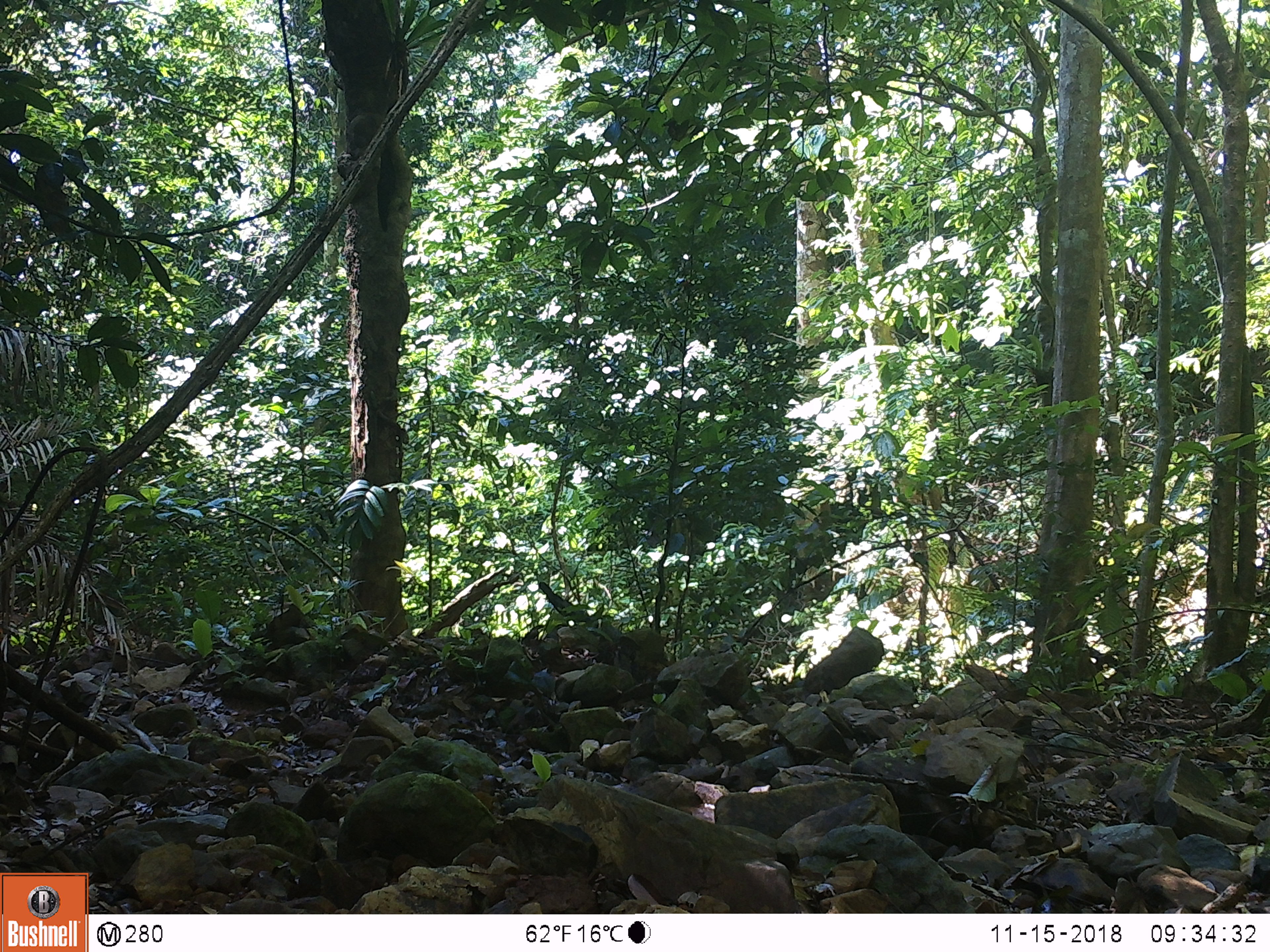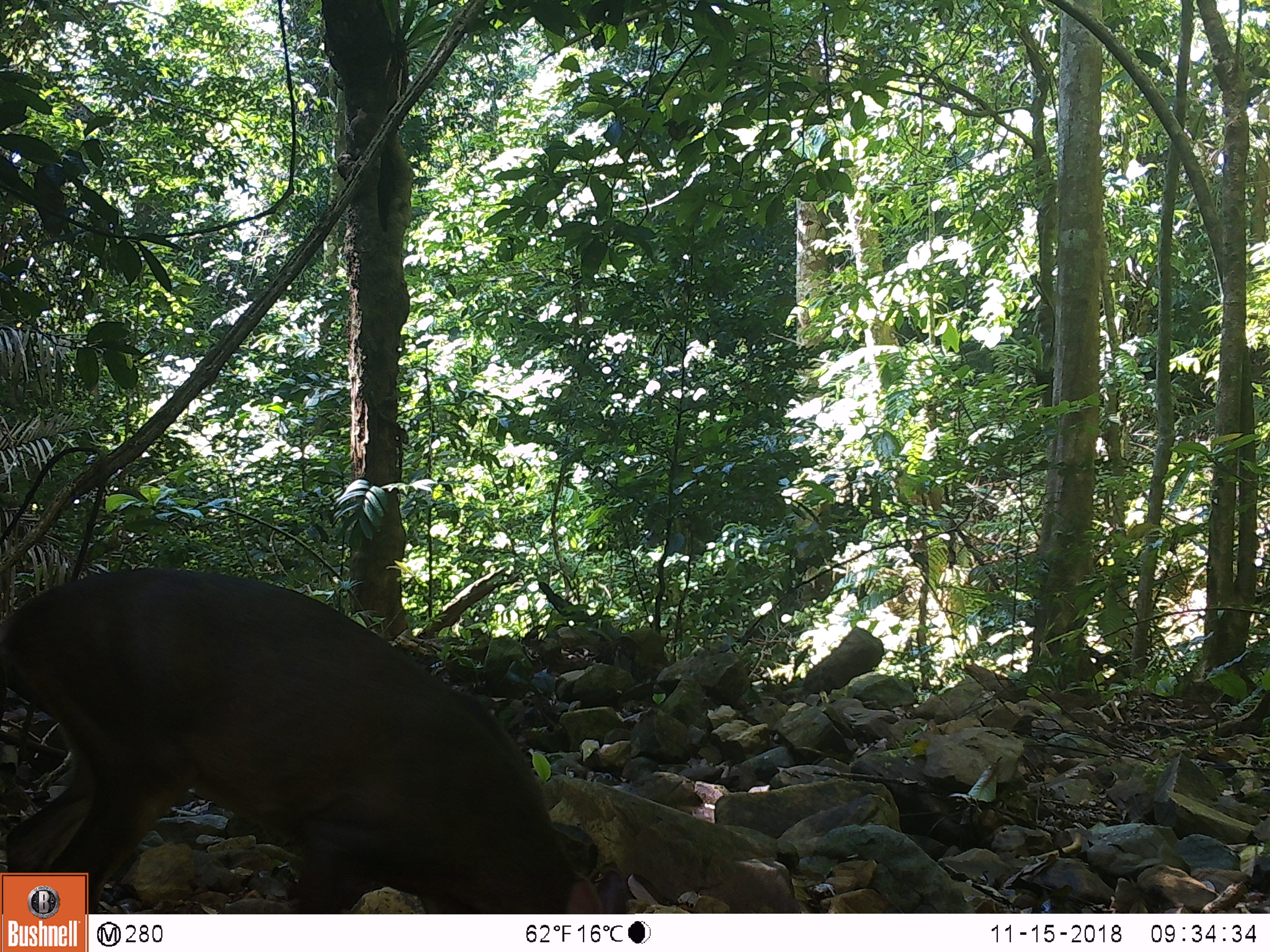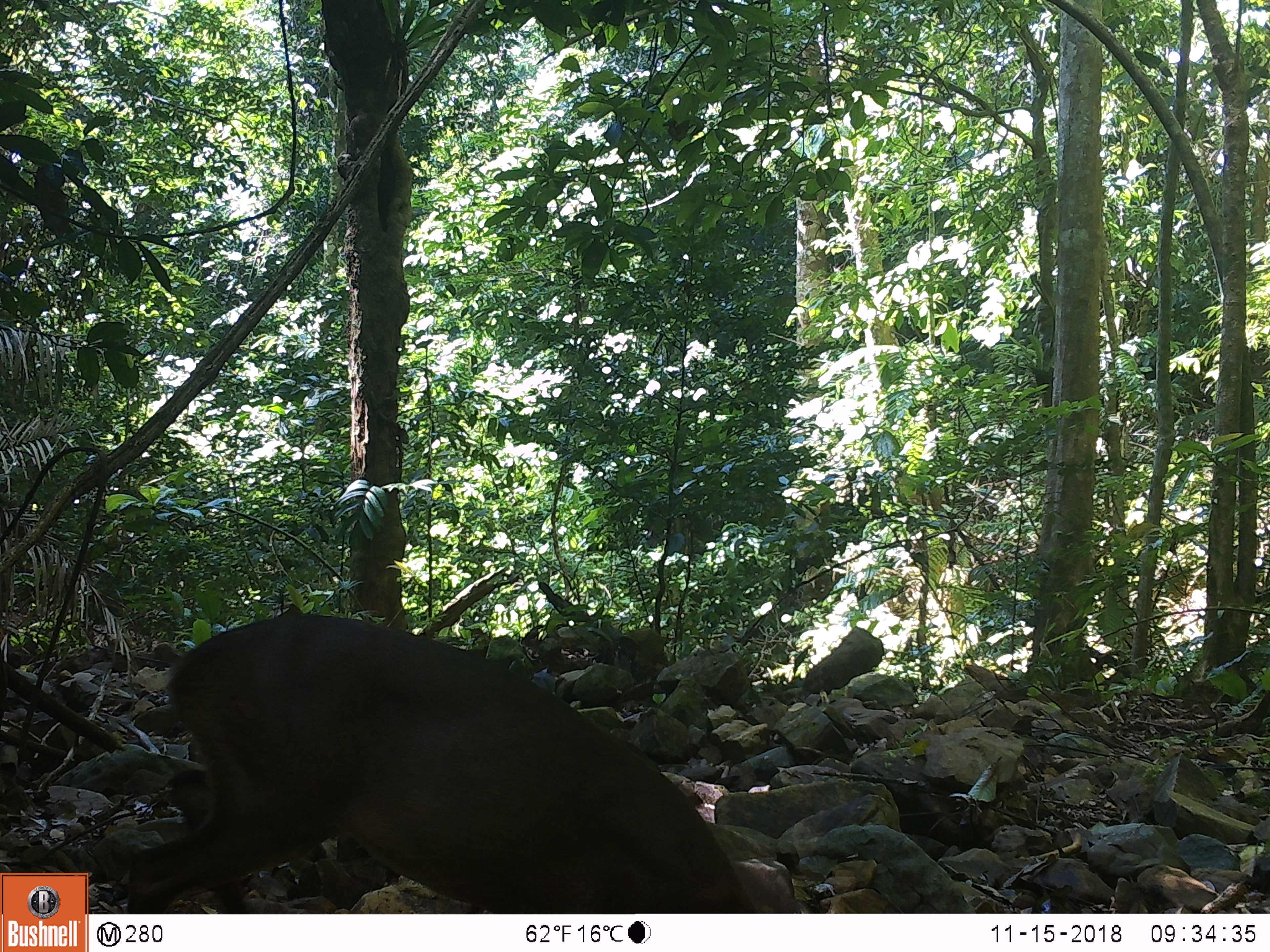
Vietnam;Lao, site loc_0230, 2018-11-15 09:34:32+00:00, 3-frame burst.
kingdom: Animalia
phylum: Chordata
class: Mammalia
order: Artiodactyla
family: Cervidae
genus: Muntiacus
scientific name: Muntiacus vuquangensis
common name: large-antlered muntjac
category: large antlered muntjac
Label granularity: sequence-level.